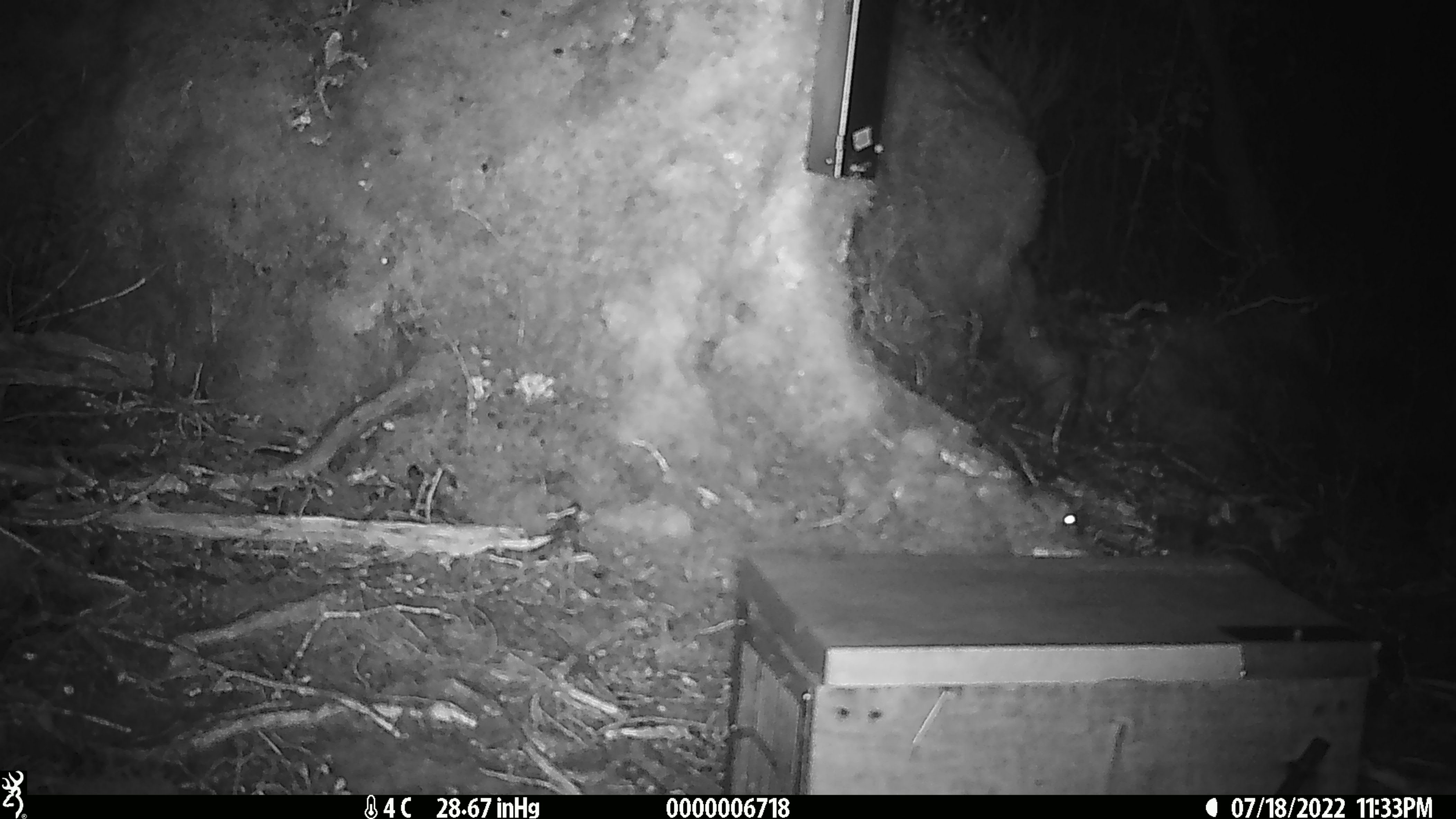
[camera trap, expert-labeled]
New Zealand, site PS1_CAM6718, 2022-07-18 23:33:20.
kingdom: Animalia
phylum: Chordata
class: Mammalia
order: Rodentia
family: Muridae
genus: Mus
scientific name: Mus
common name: mouse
Mouse (Mus).